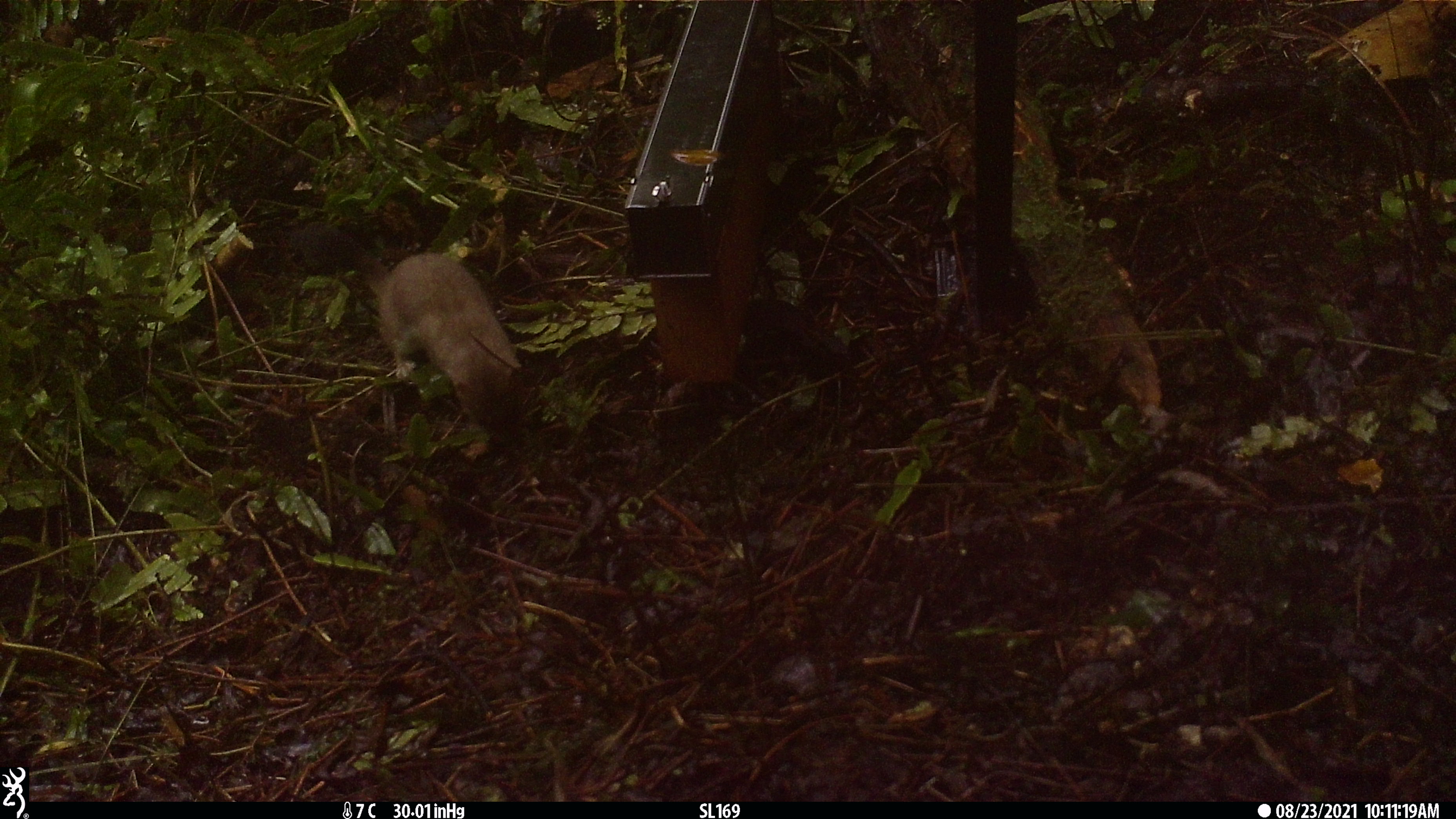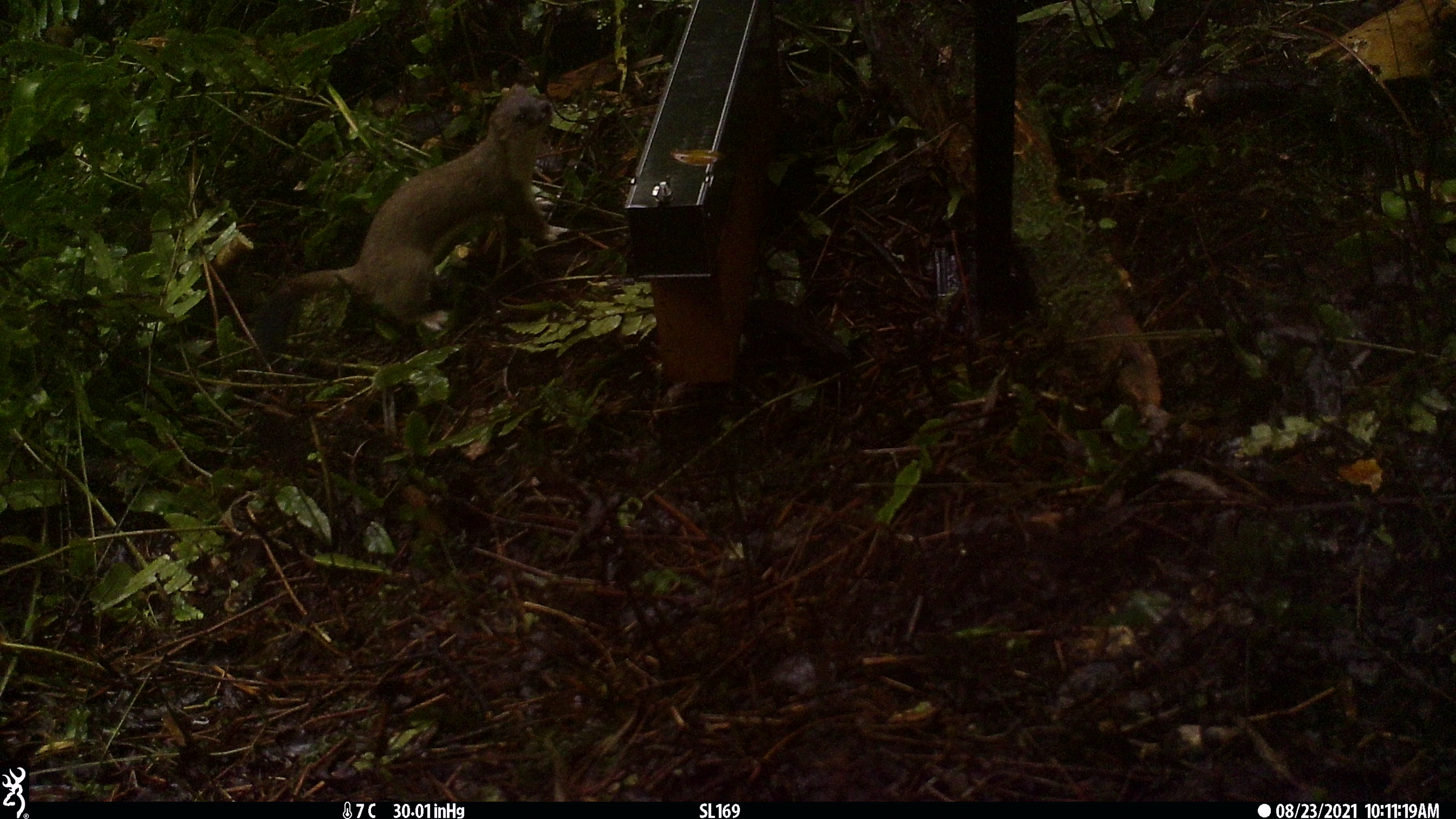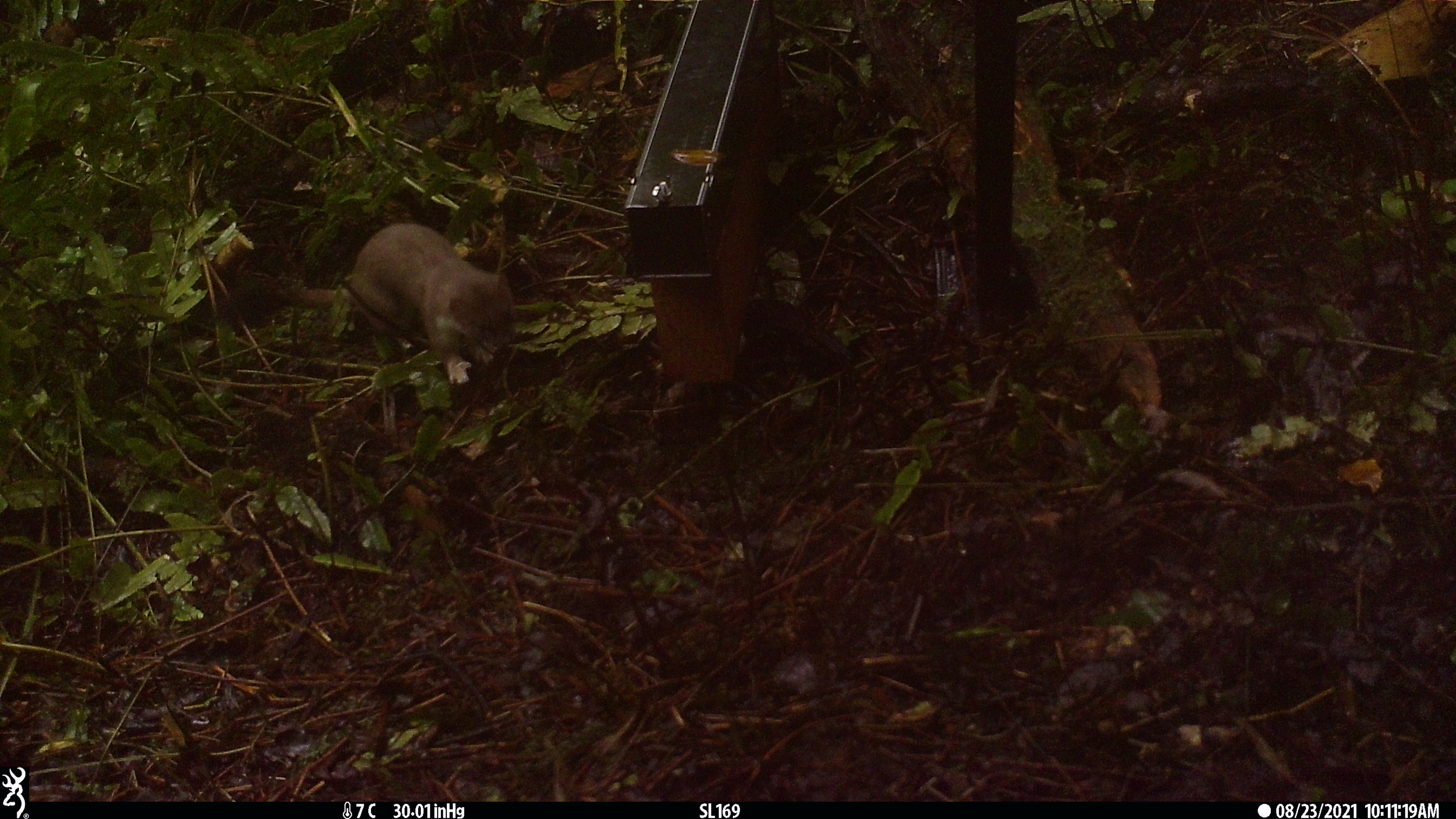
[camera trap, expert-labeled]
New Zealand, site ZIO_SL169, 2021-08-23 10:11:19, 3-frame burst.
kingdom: Animalia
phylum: Chordata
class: Mammalia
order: Carnivora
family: Mustelidae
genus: Mustela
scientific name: Mustela erminea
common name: stoat